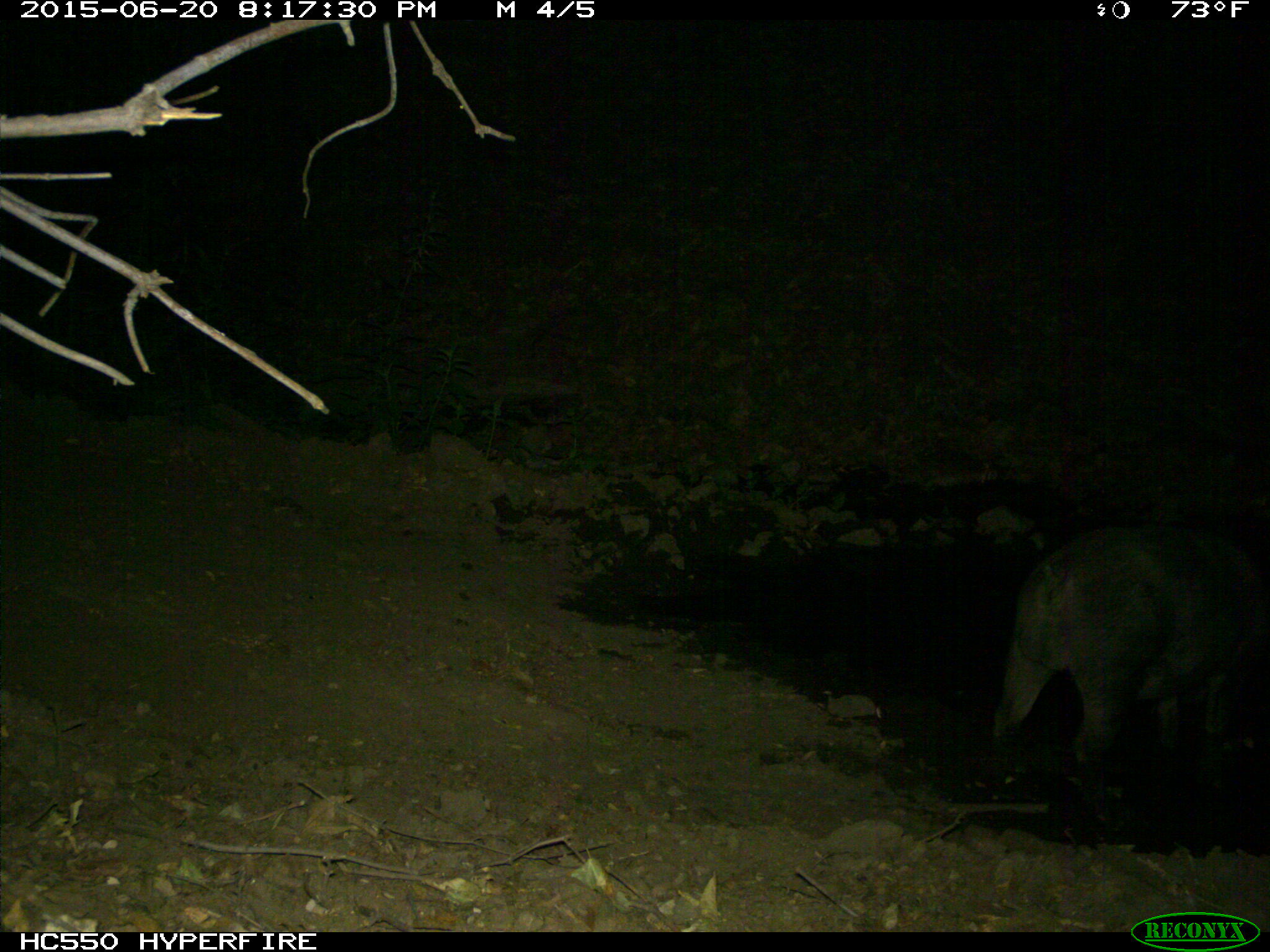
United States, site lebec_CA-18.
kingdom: Animalia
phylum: Chordata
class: Mammalia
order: Artiodactyla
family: Suidae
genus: Sus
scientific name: Sus scrofa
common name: wild boar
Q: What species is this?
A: Sus scrofa (wild boar).